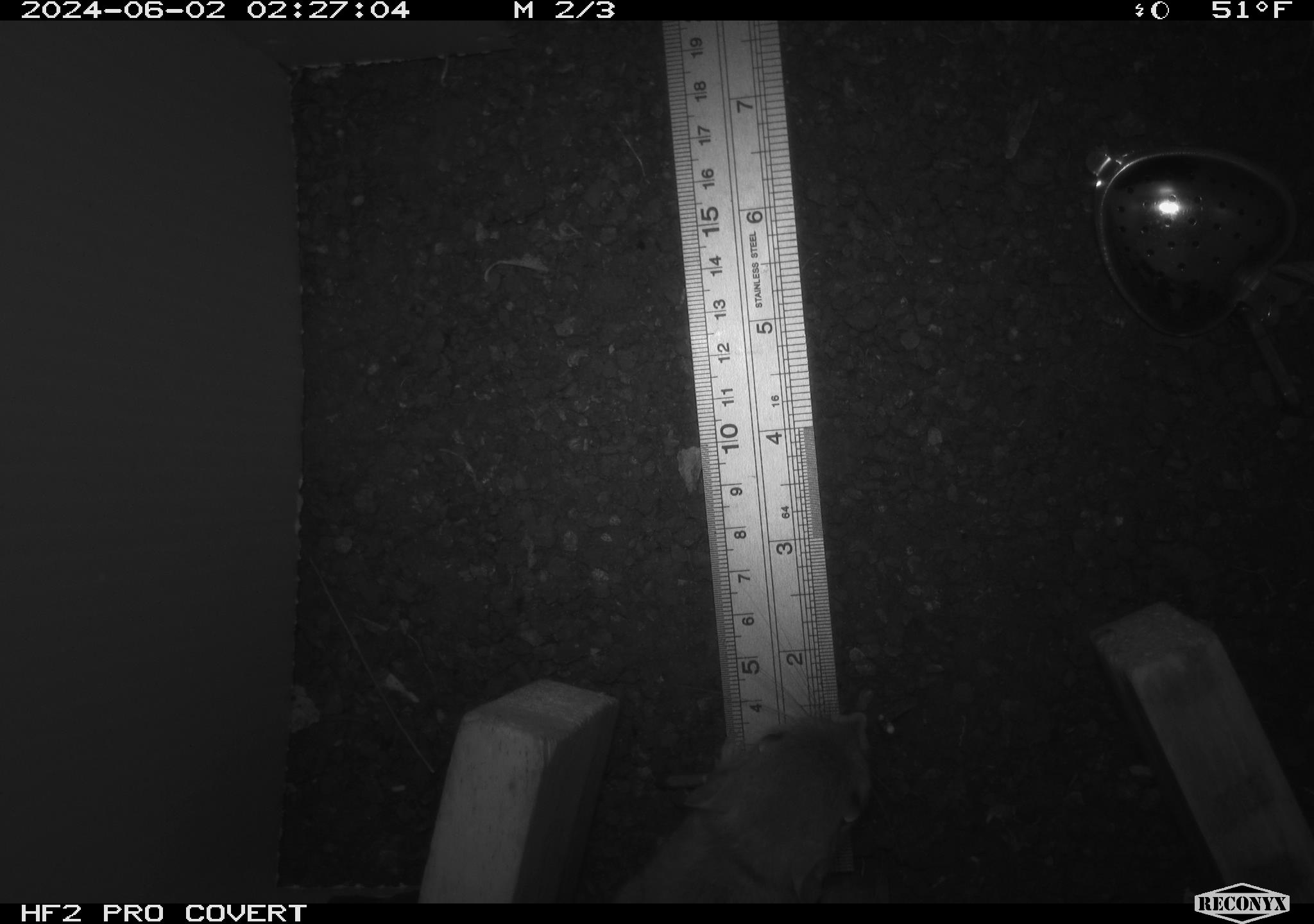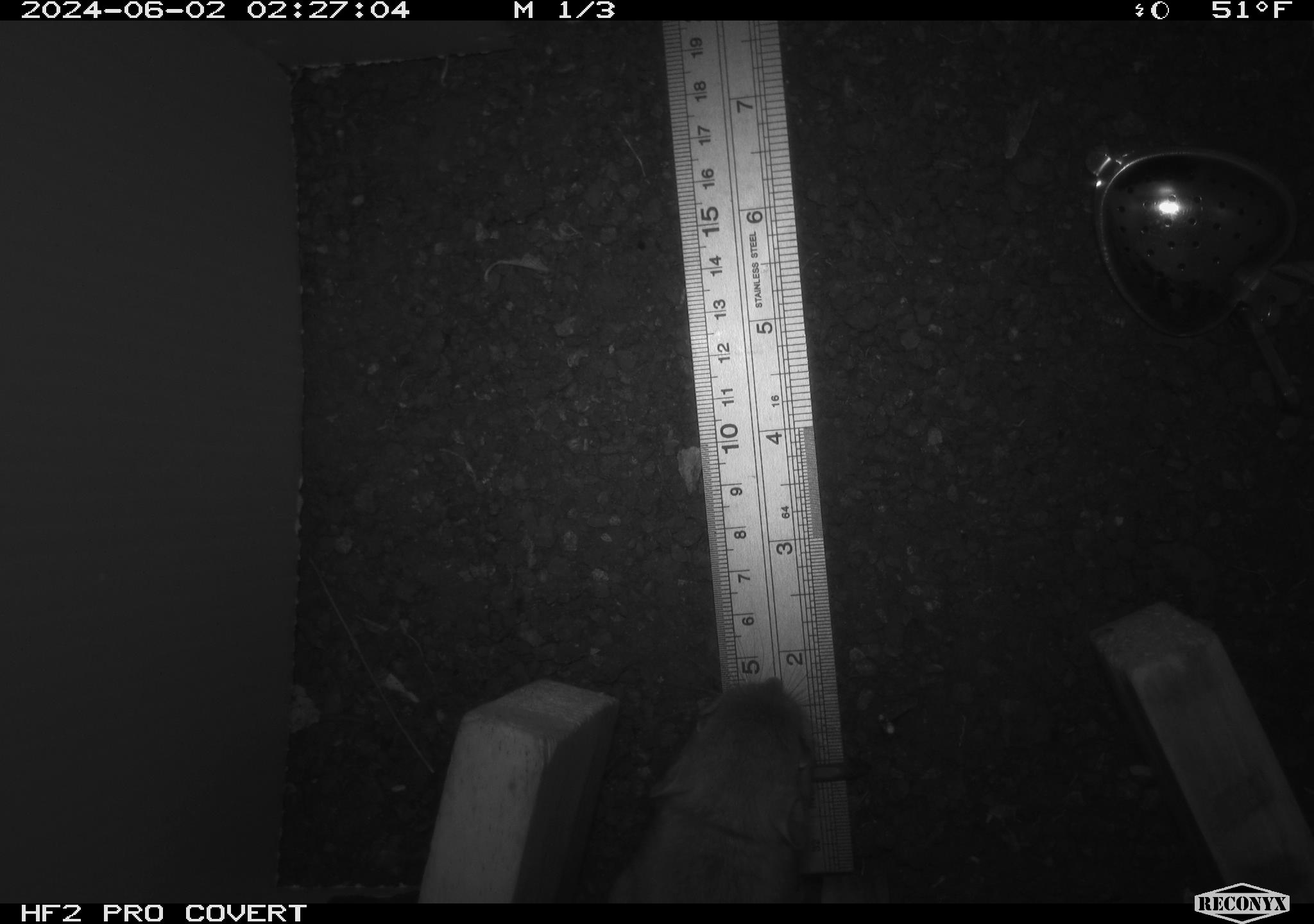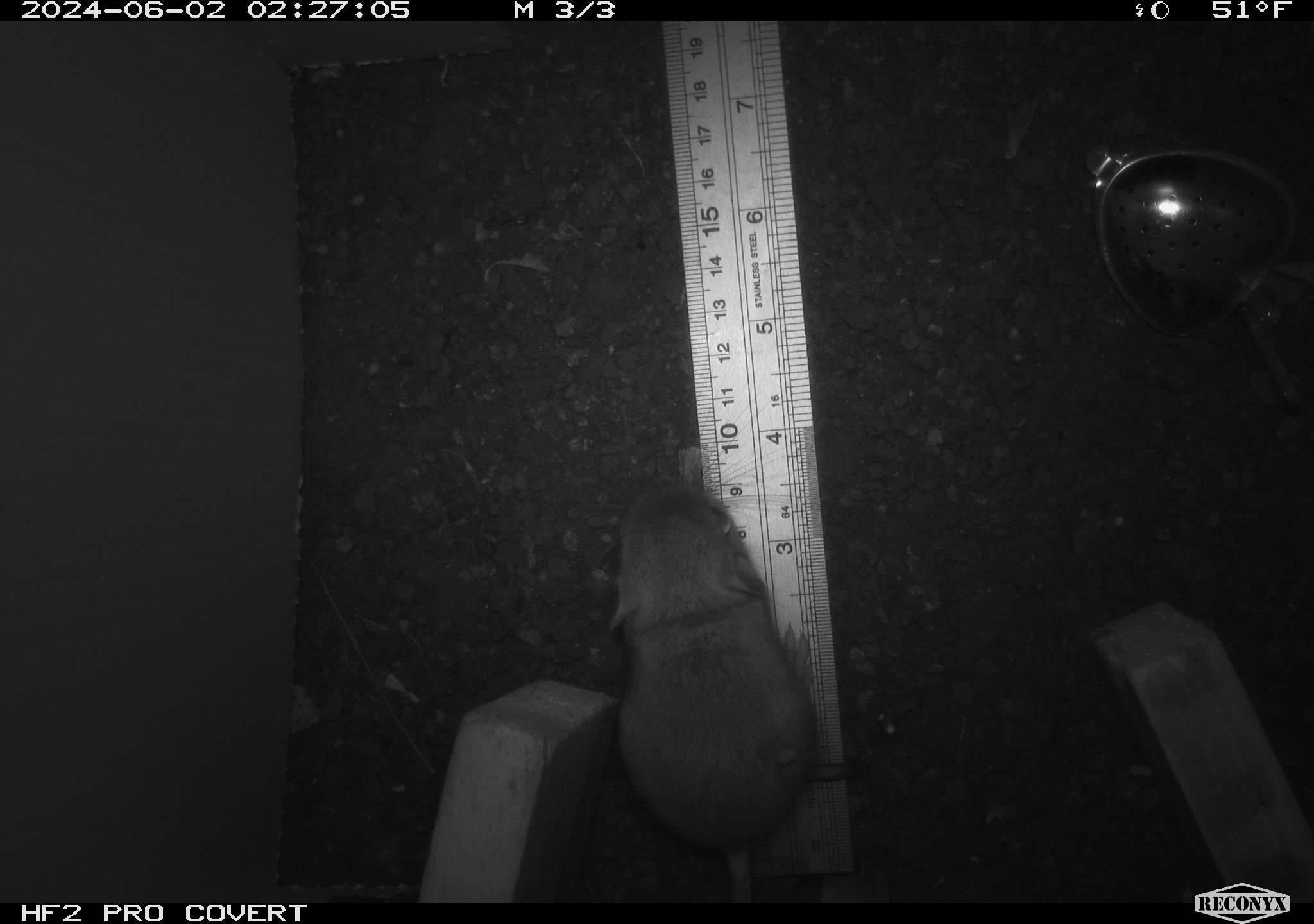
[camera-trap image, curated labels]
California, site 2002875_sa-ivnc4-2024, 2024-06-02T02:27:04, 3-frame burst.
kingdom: Animalia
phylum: Chordata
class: Mammalia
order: Rodentia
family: Heteromyidae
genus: Dipodomys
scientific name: Dipodomys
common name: kangaroo rats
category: dipodomys species